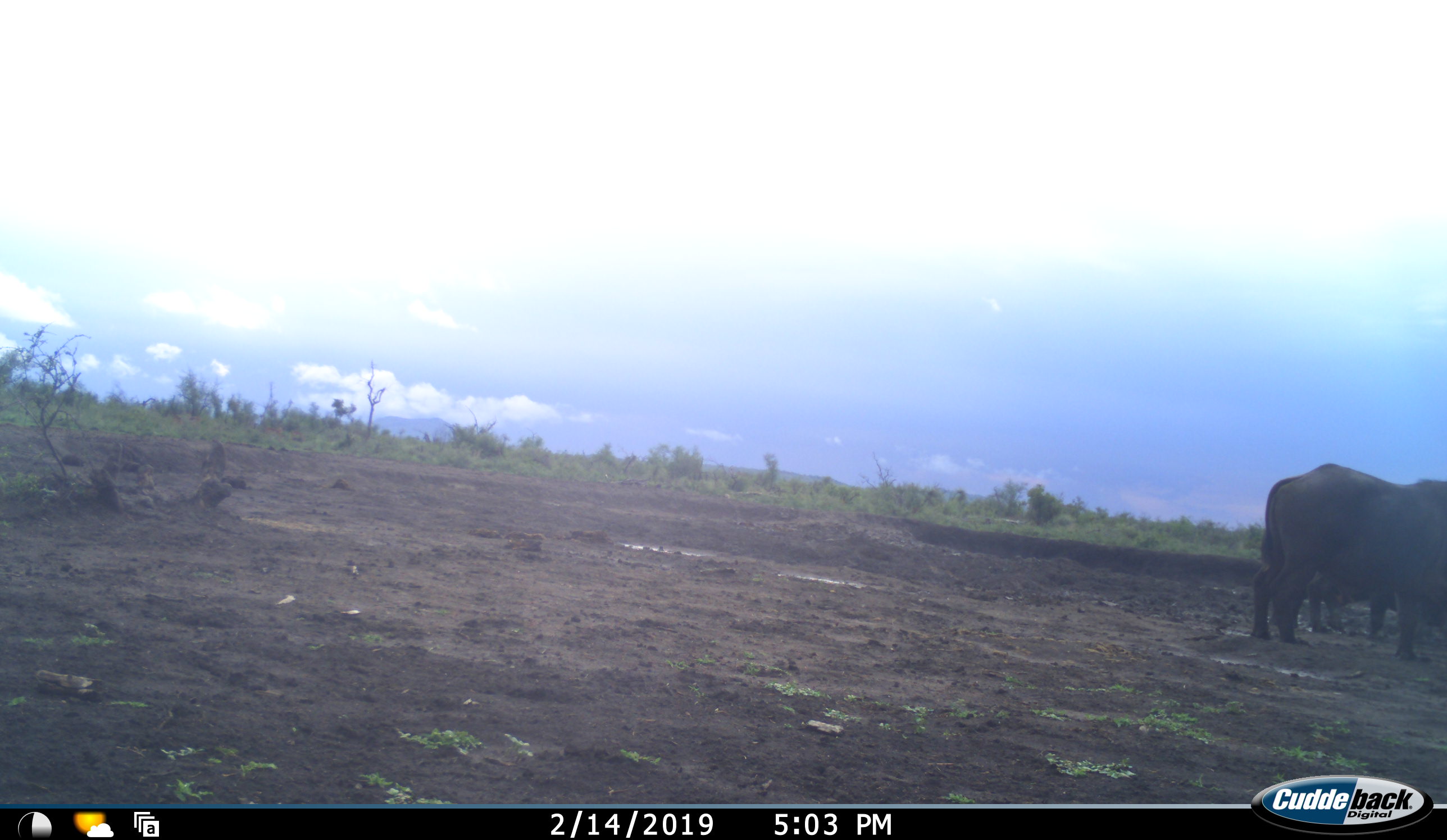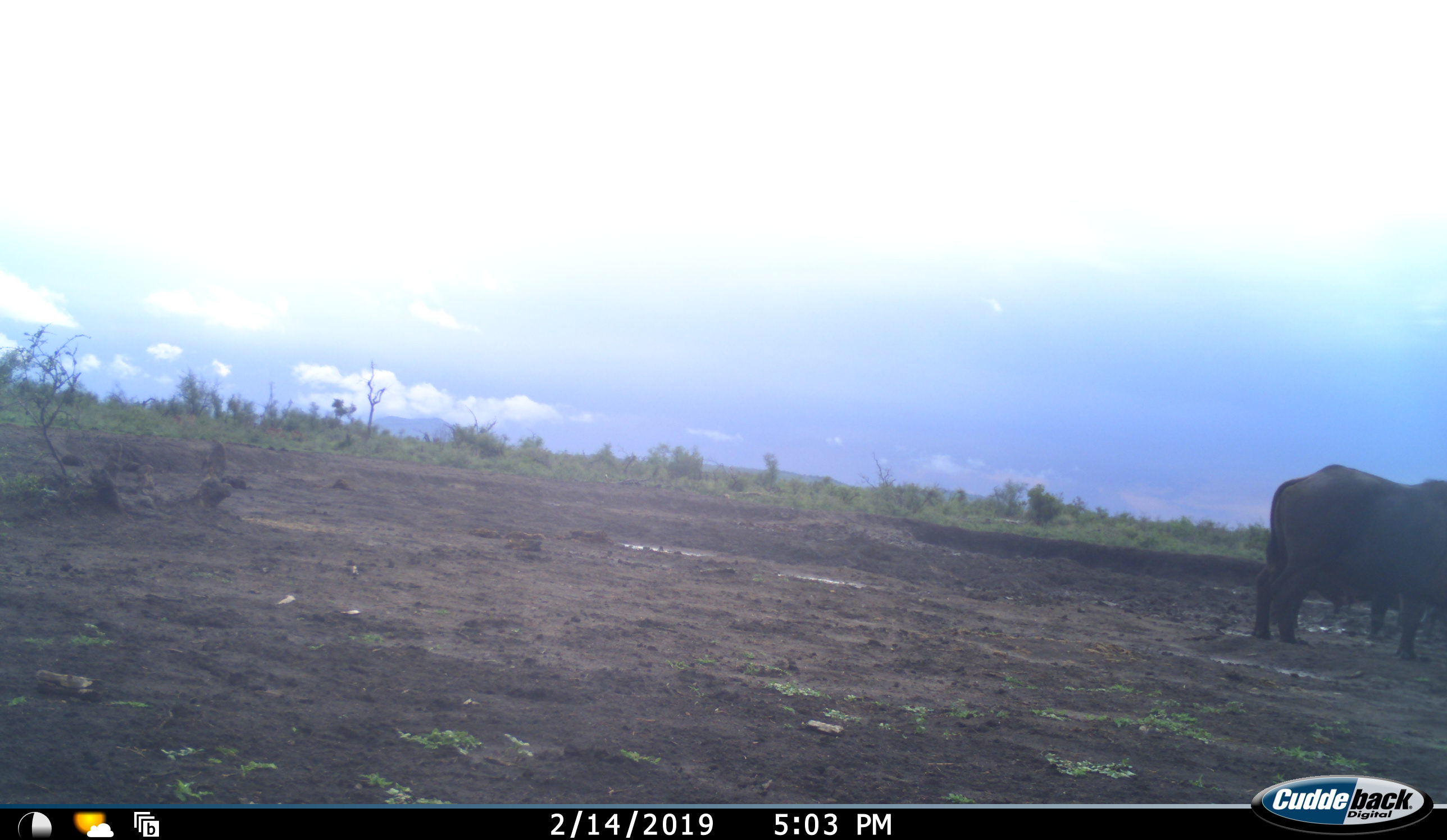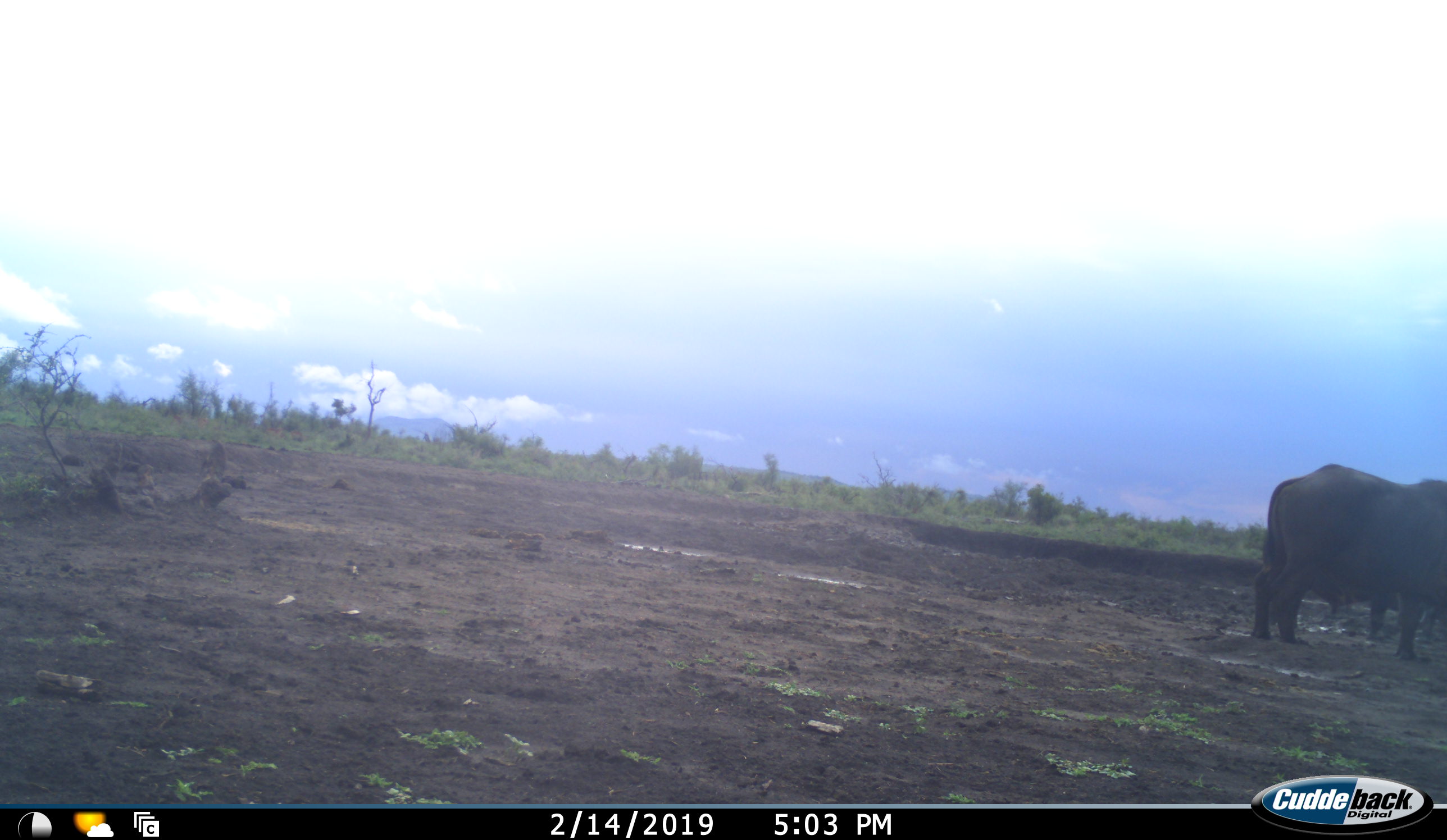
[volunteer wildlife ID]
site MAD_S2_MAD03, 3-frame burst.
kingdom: Animalia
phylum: Chordata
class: Mammalia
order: Artiodactyla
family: Bovidae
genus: Syncerus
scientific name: Syncerus caffer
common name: african buffalo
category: buffalo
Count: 2.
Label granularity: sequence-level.